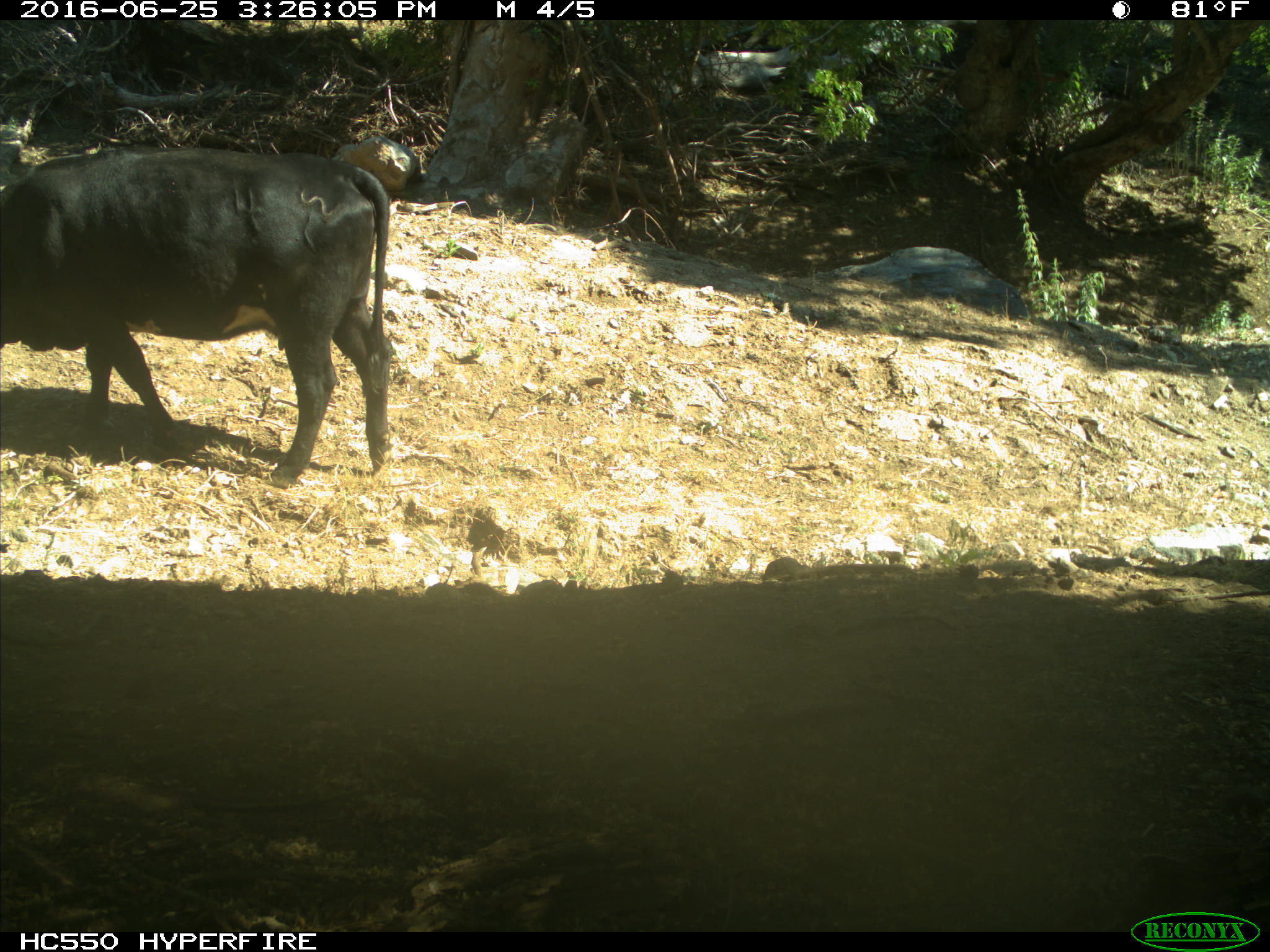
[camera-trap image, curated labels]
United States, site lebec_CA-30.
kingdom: Animalia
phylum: Chordata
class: Mammalia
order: Artiodactyla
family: Bovidae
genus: Bos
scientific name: Bos taurus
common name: domestic cow